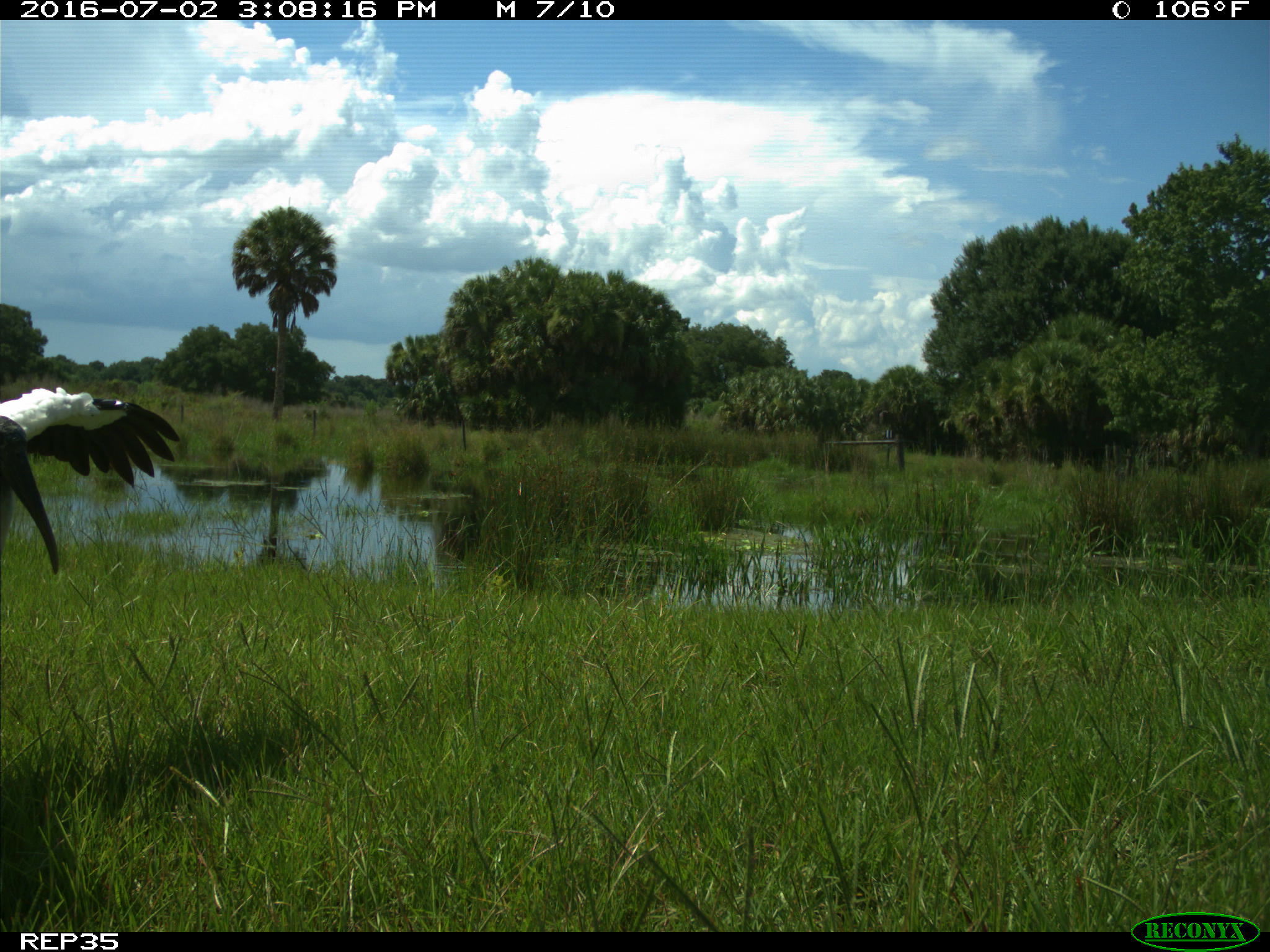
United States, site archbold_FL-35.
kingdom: Animalia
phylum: Chordata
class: Aves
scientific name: Aves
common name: birds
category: unidentified bird